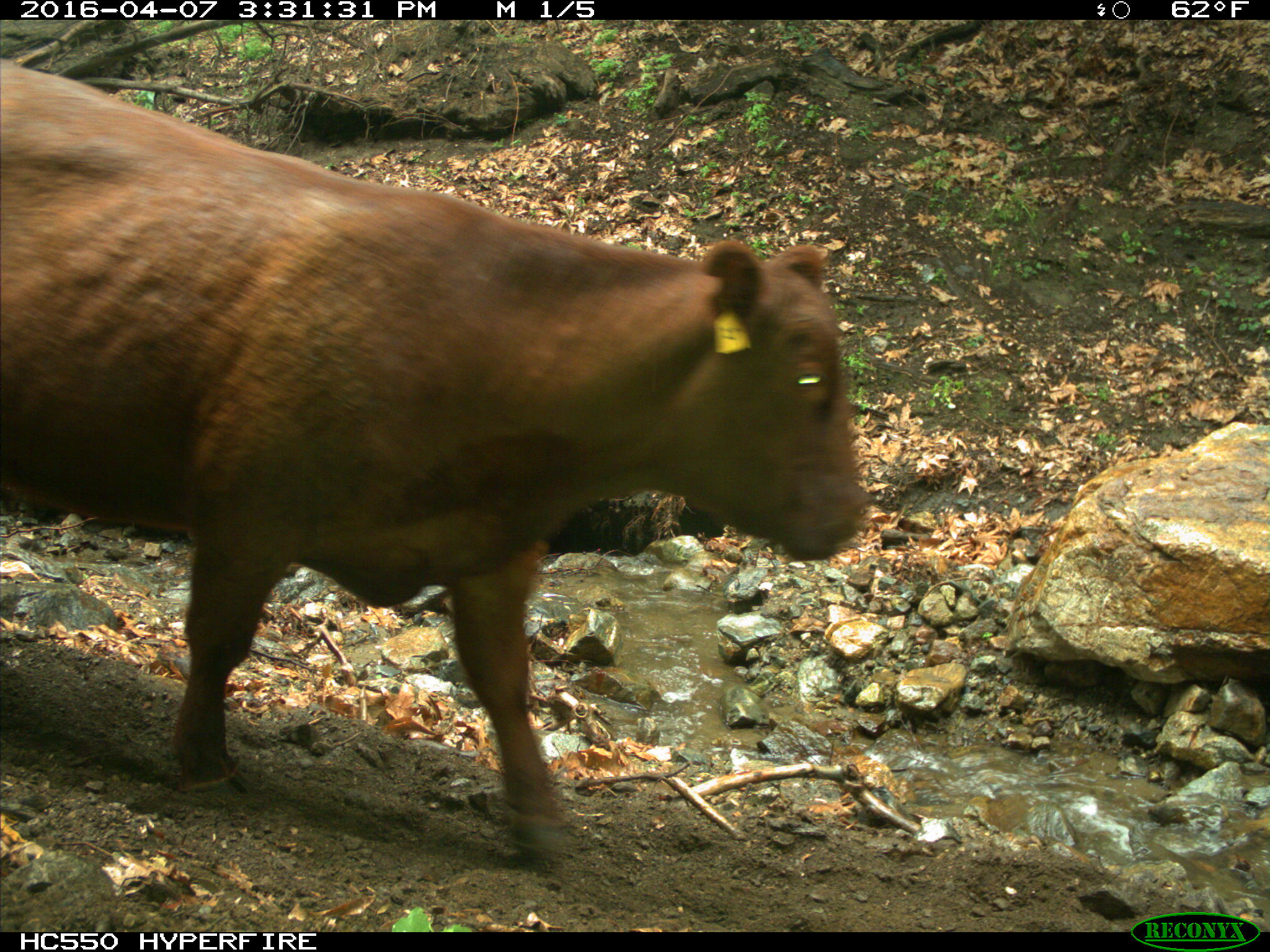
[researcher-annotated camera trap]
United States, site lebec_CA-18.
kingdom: Animalia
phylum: Chordata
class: Mammalia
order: Artiodactyla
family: Bovidae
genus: Bos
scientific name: Bos taurus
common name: domestic cow